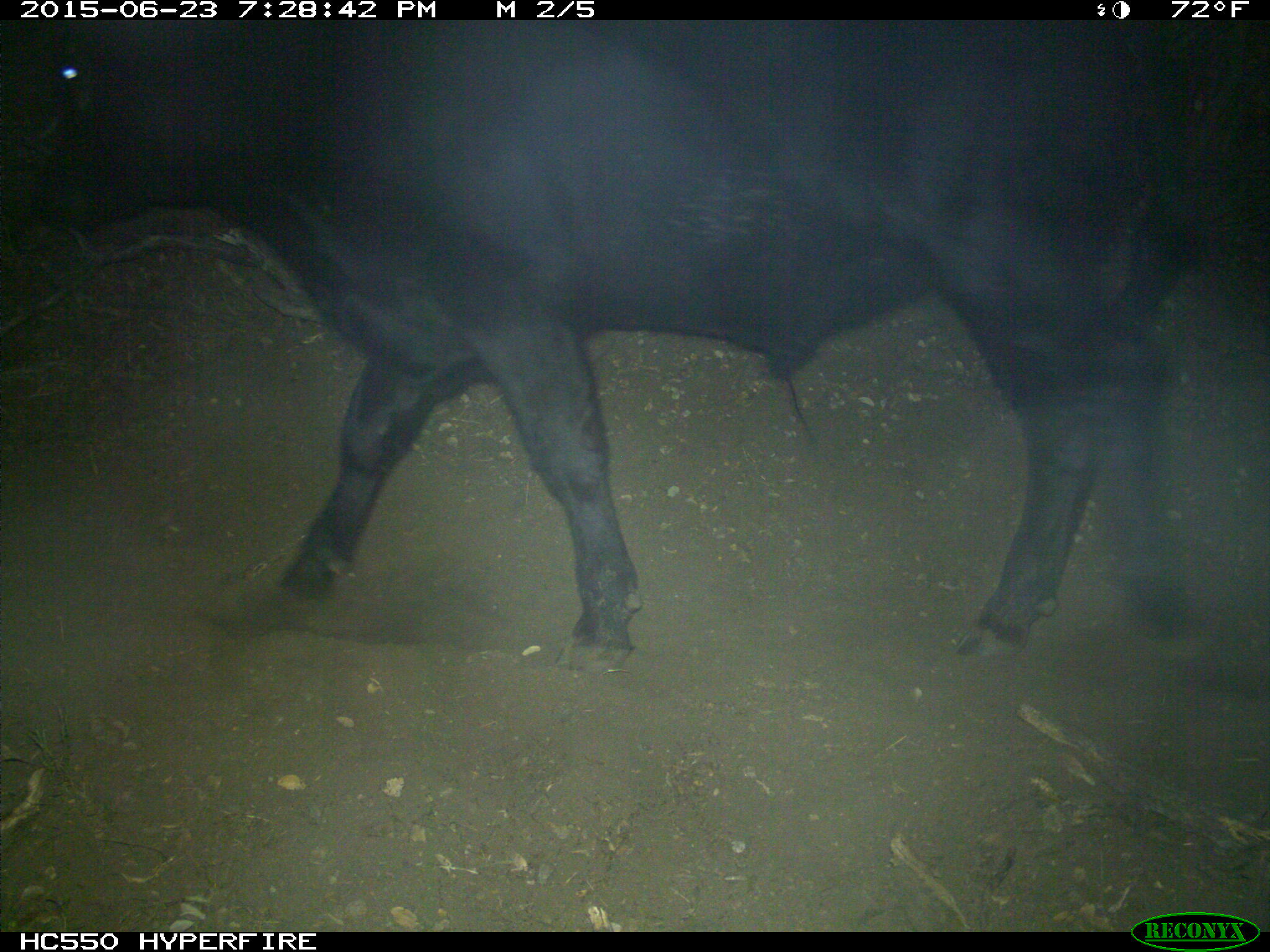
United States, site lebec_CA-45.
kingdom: Animalia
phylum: Chordata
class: Mammalia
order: Artiodactyla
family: Bovidae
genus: Bos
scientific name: Bos taurus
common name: domestic cow